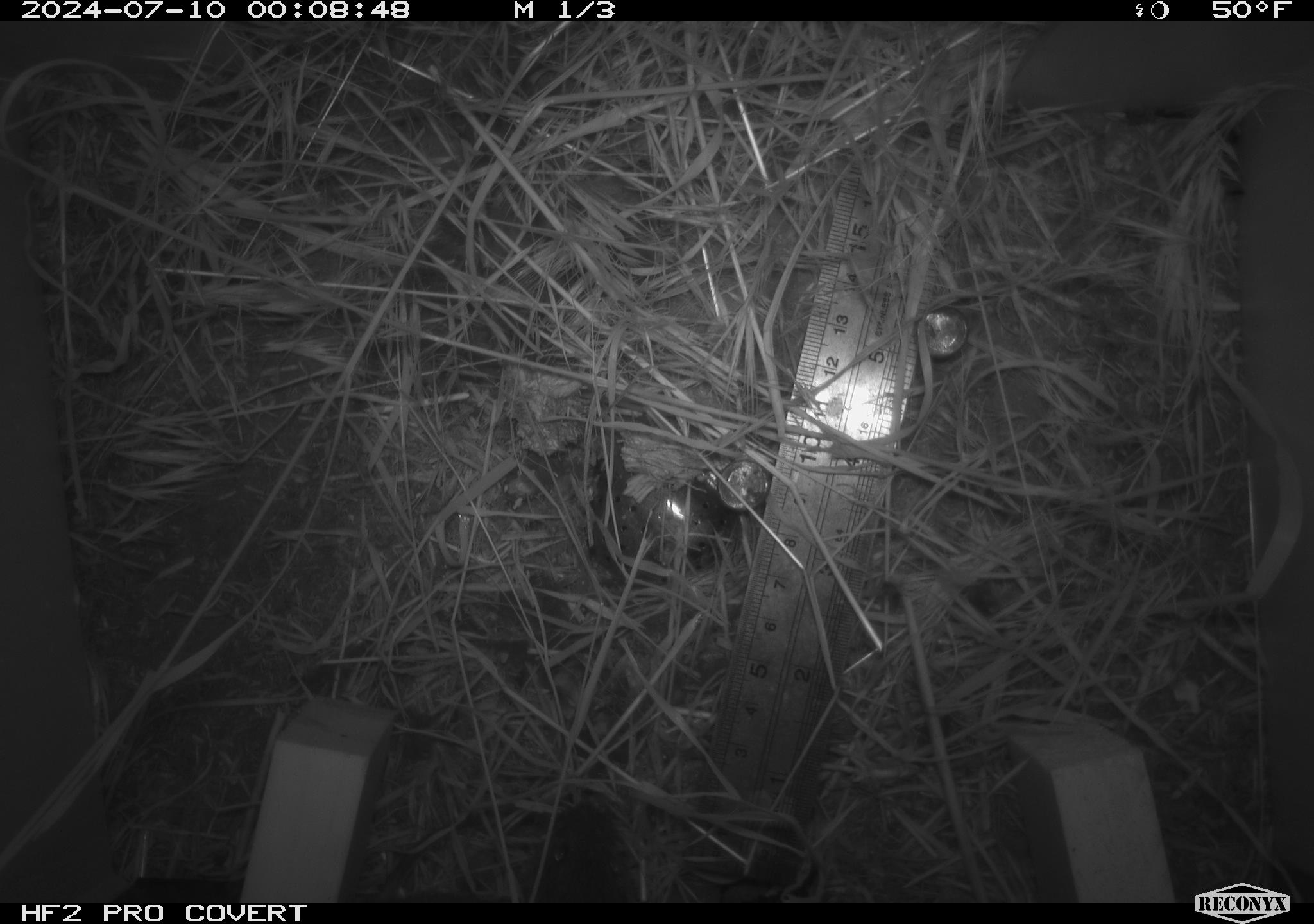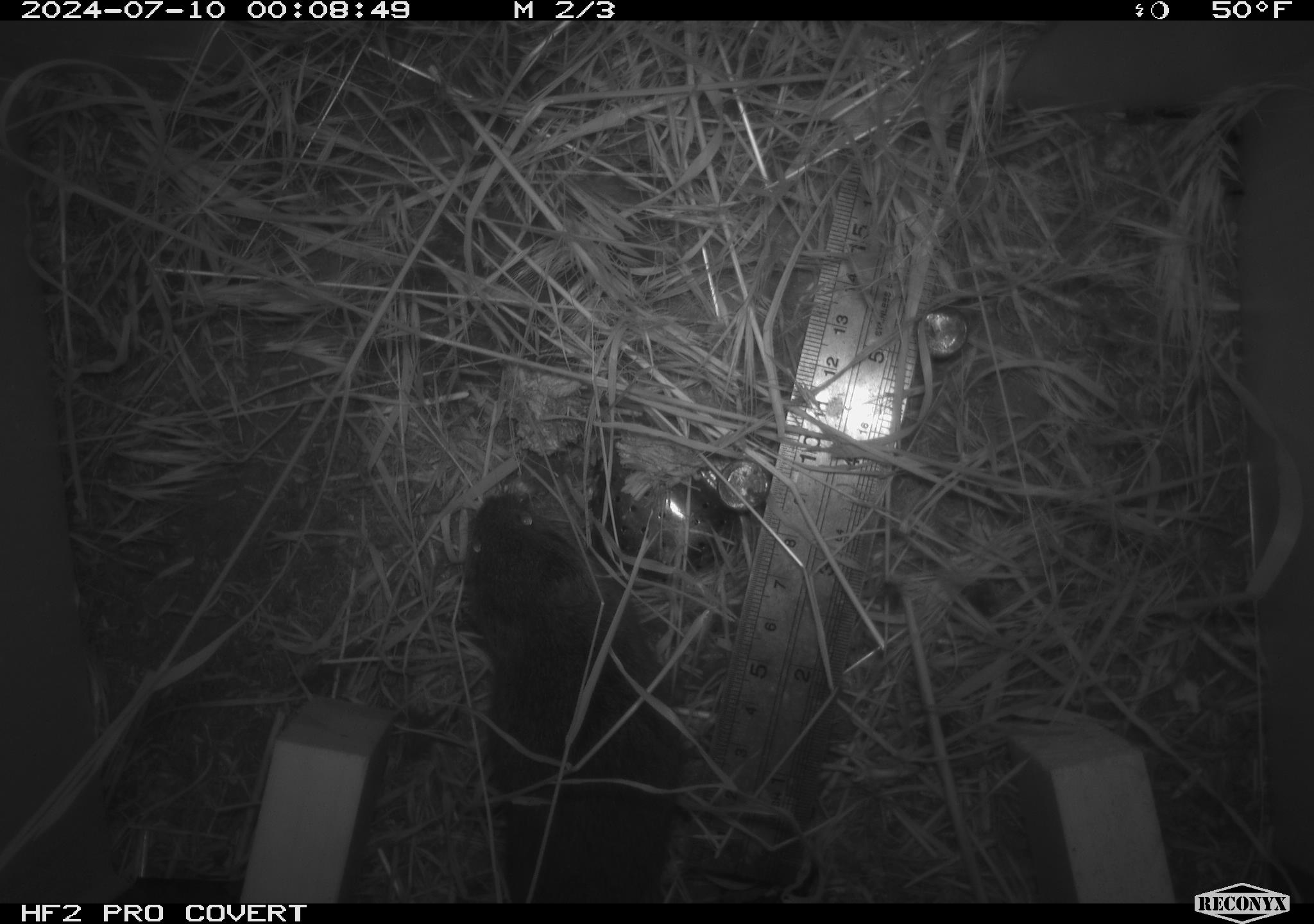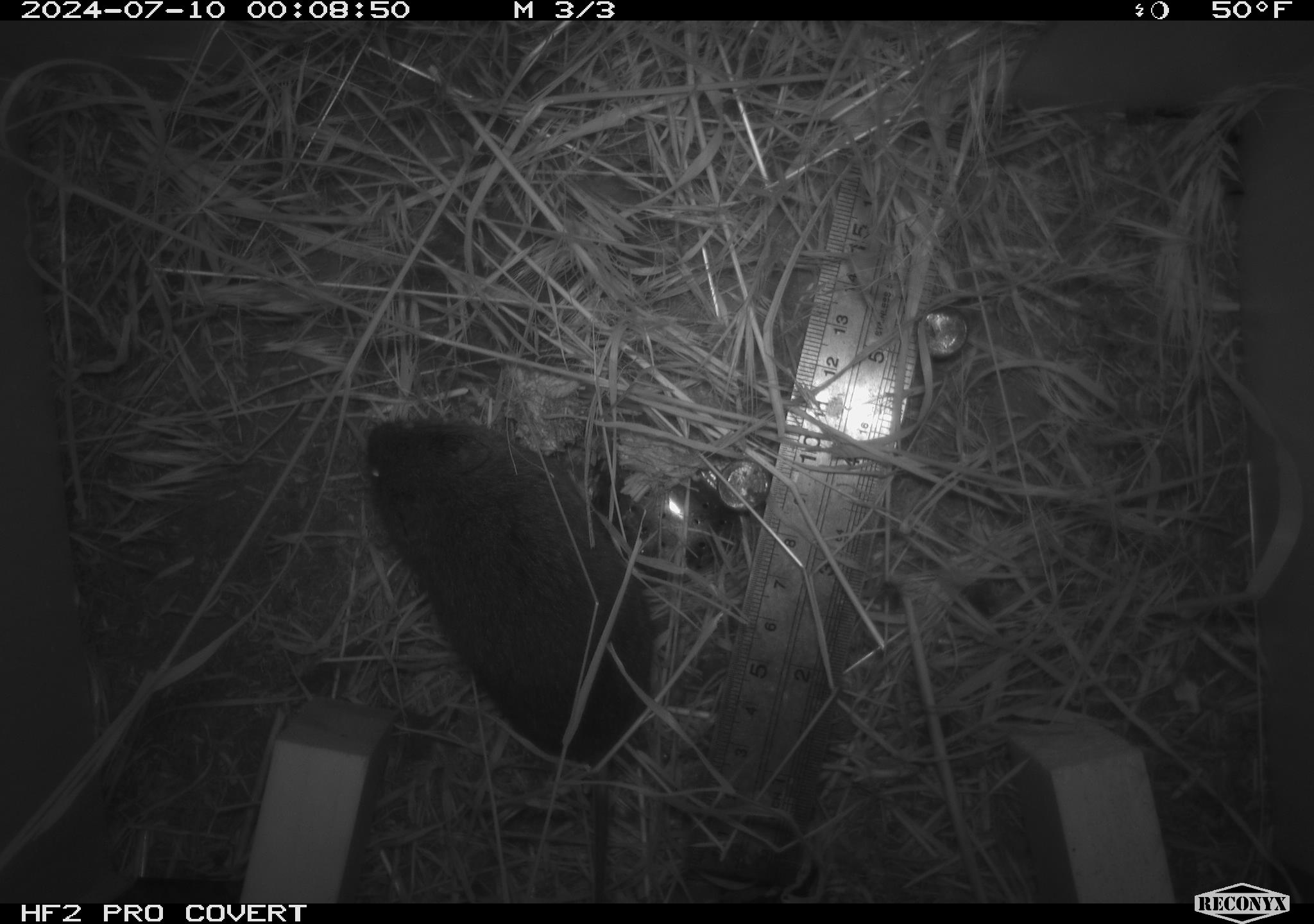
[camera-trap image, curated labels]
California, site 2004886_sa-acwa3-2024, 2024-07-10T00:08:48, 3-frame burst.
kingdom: Animalia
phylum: Chordata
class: Mammalia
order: Rodentia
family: Cricetidae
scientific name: Arvicolinae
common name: voles, lemmings, and muskrats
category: arvicolinae subfamily